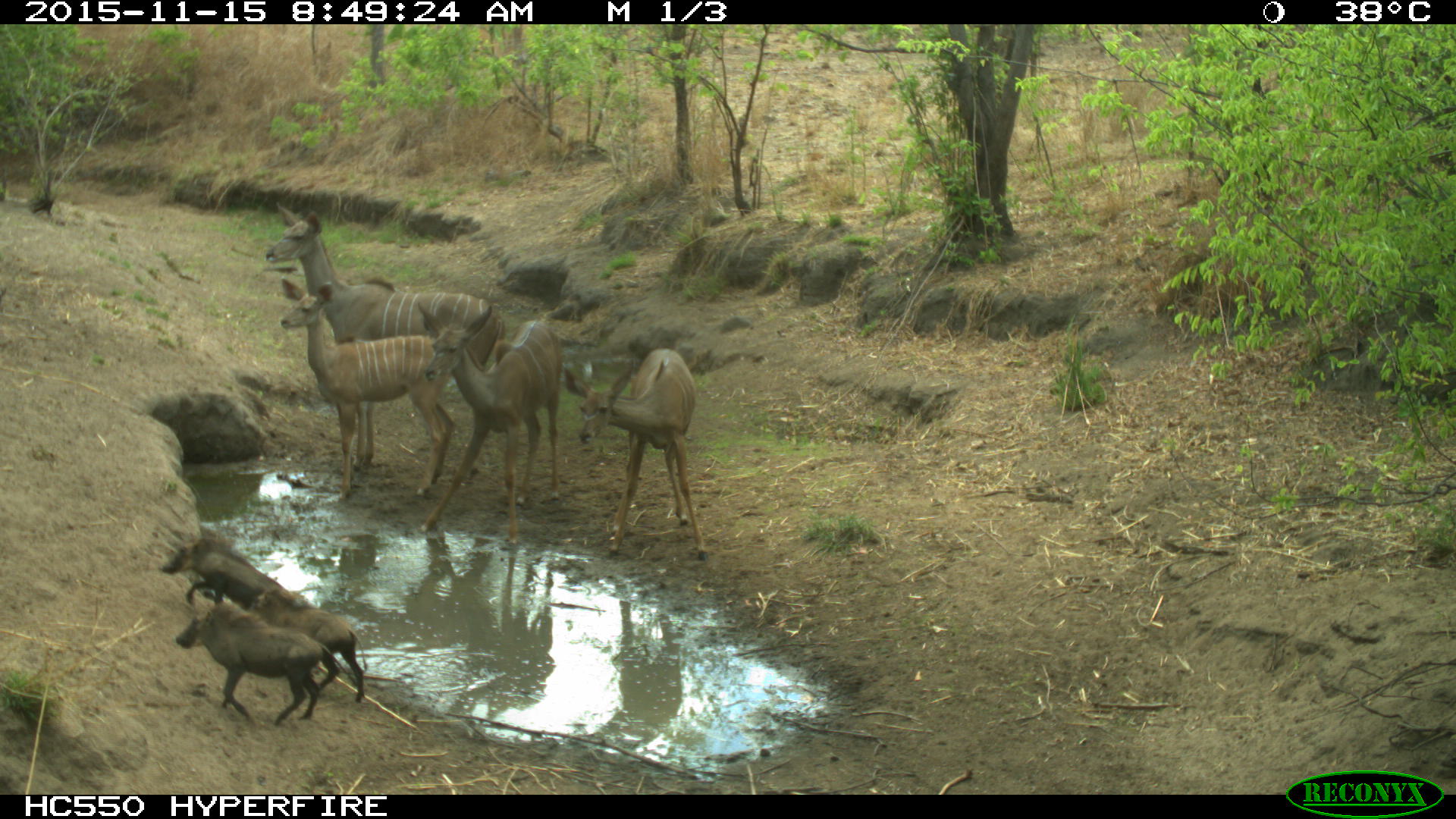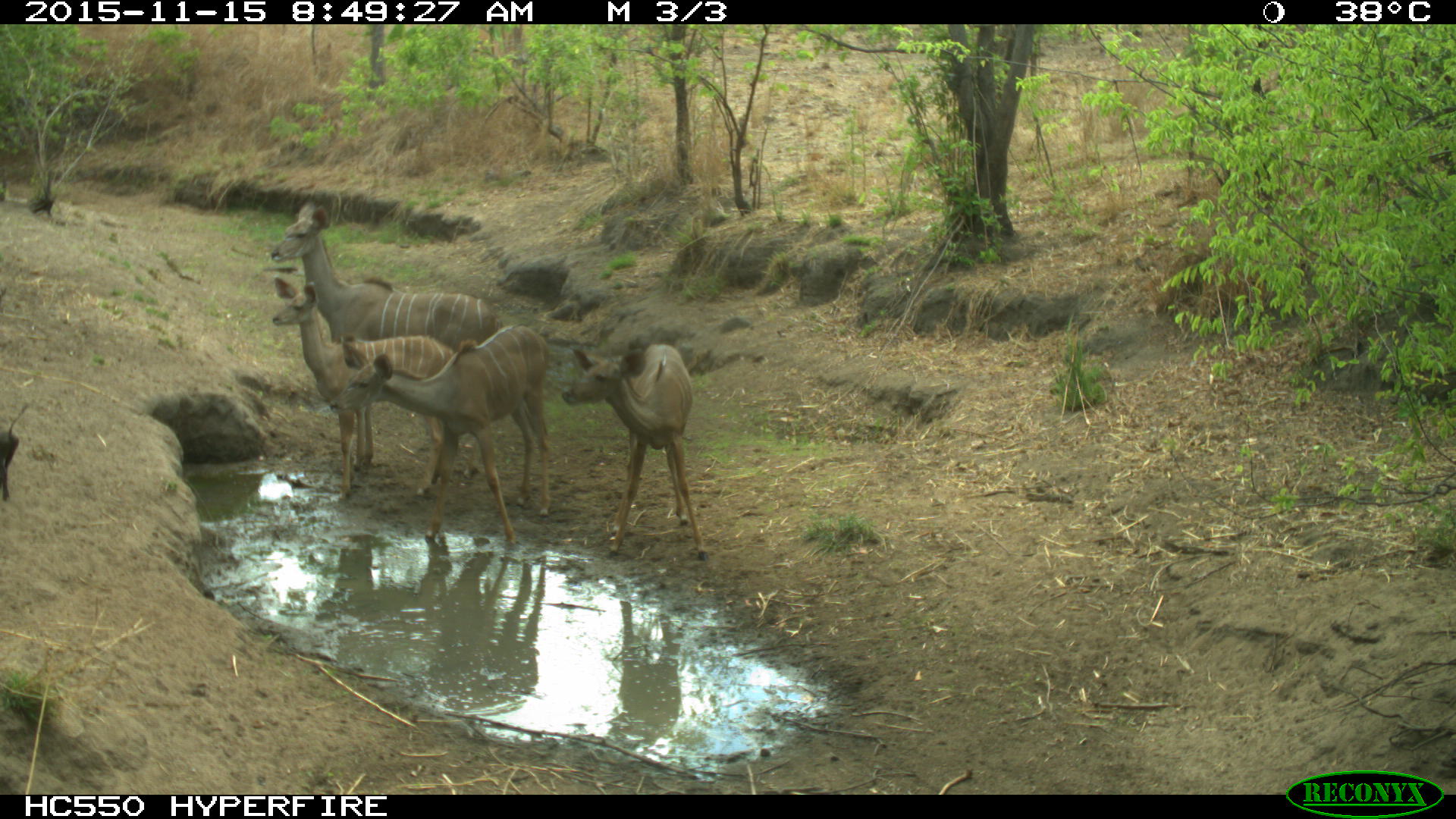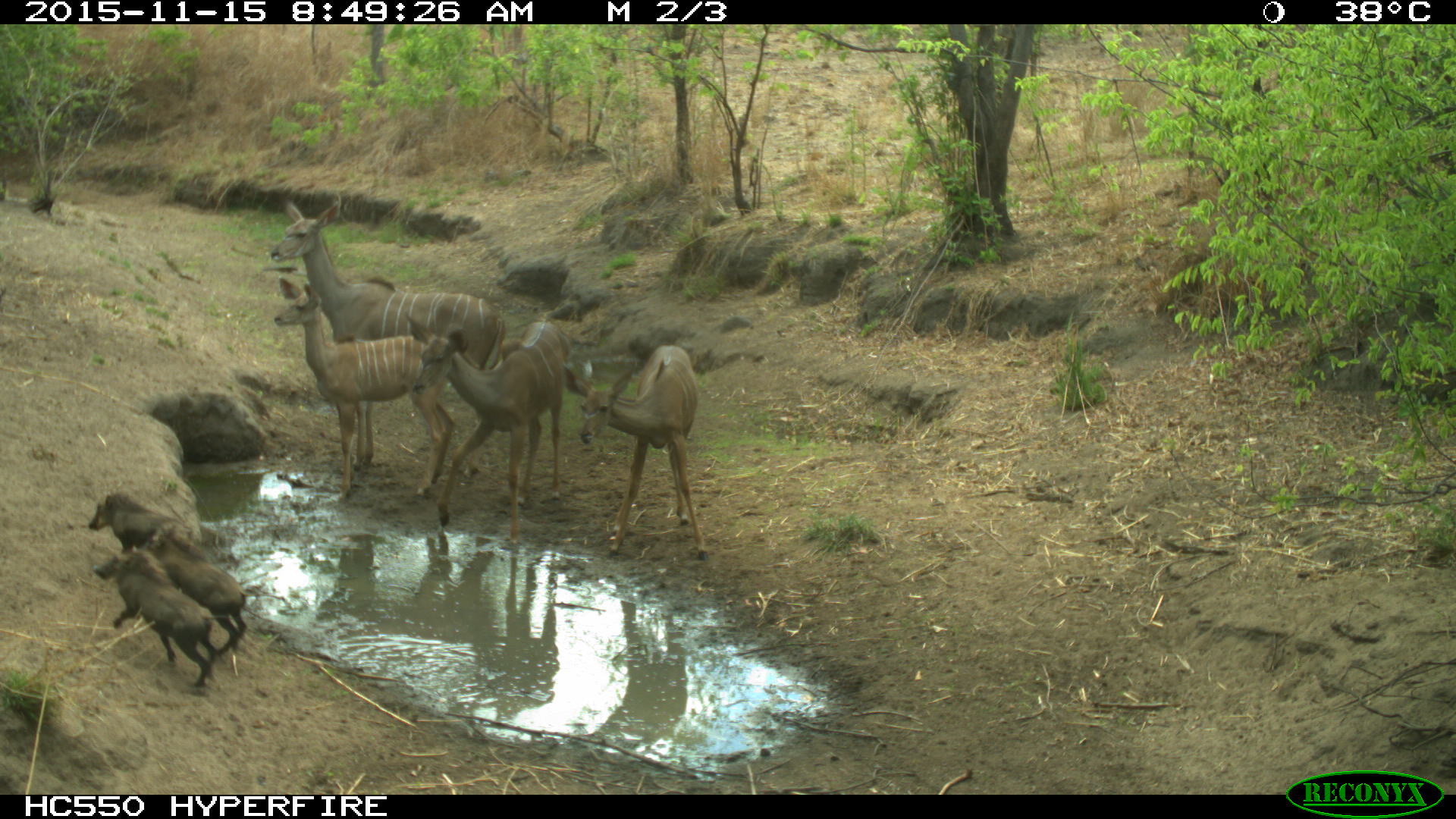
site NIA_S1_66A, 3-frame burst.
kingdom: Animalia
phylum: Chordata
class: Mammalia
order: Artiodactyla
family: Bovidae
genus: Tragelaphus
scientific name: Tragelaphus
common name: kudu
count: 4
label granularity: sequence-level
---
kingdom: Animalia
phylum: Chordata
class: Mammalia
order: Artiodactyla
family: Suidae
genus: Phacochoerus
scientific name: Phacochoerus africanus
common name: warthog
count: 3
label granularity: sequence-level